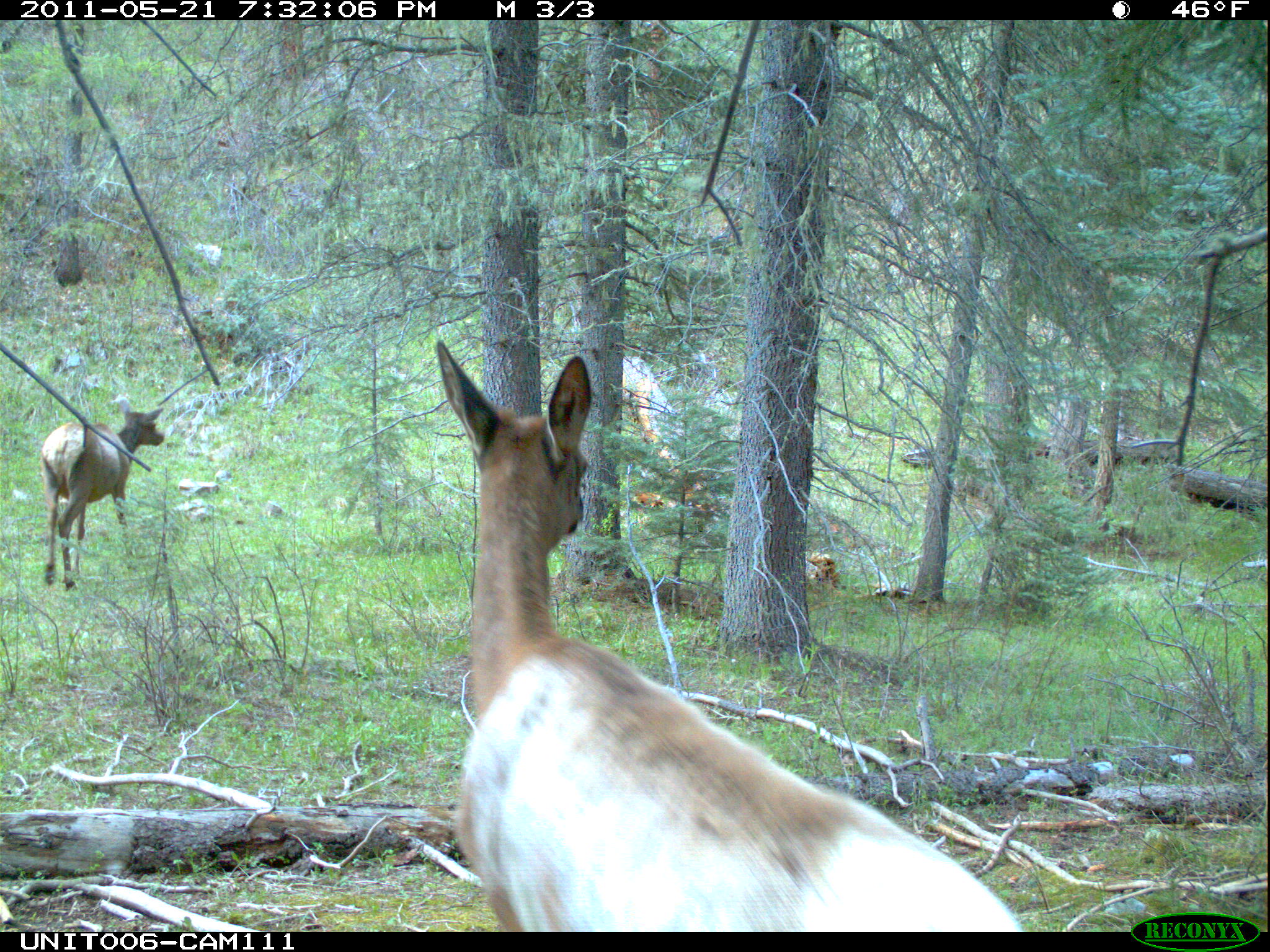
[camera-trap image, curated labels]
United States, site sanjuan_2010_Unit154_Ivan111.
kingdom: Animalia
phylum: Chordata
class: Mammalia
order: Artiodactyla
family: Cervidae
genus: Cervus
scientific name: Cervus elaphus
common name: red deer